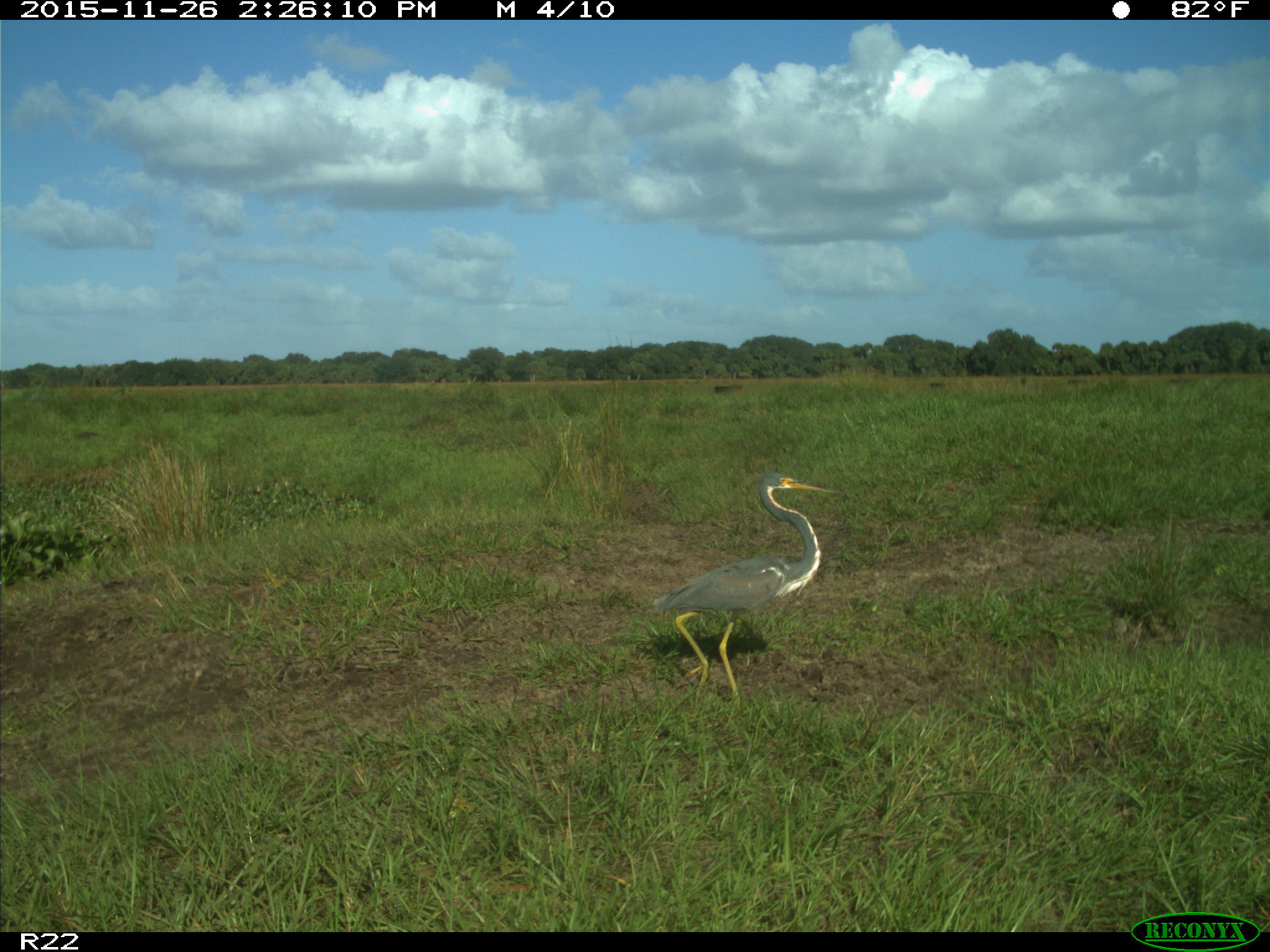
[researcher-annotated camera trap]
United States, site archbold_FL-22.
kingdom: Animalia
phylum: Chordata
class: Aves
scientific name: Aves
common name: birds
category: unidentified bird